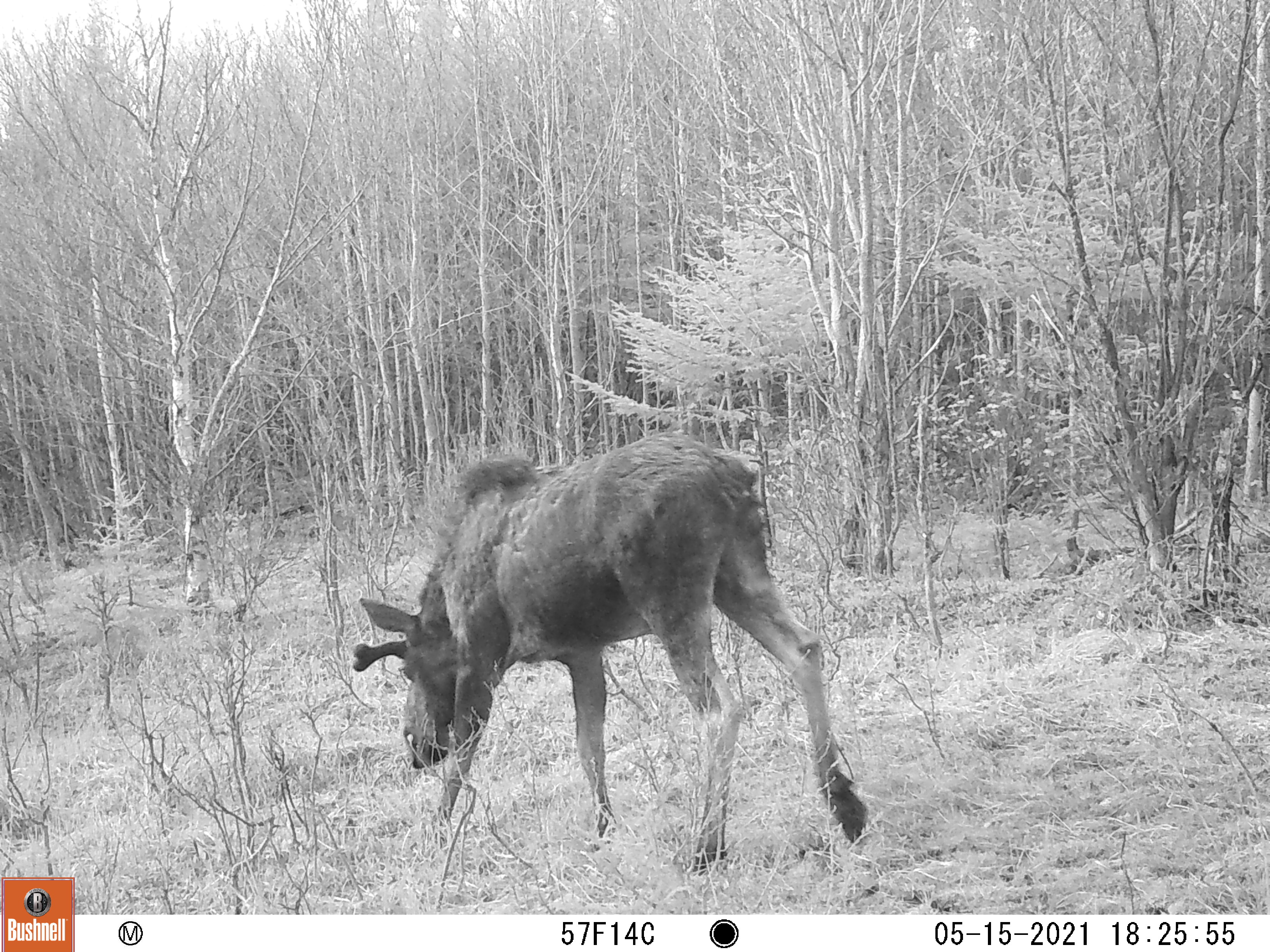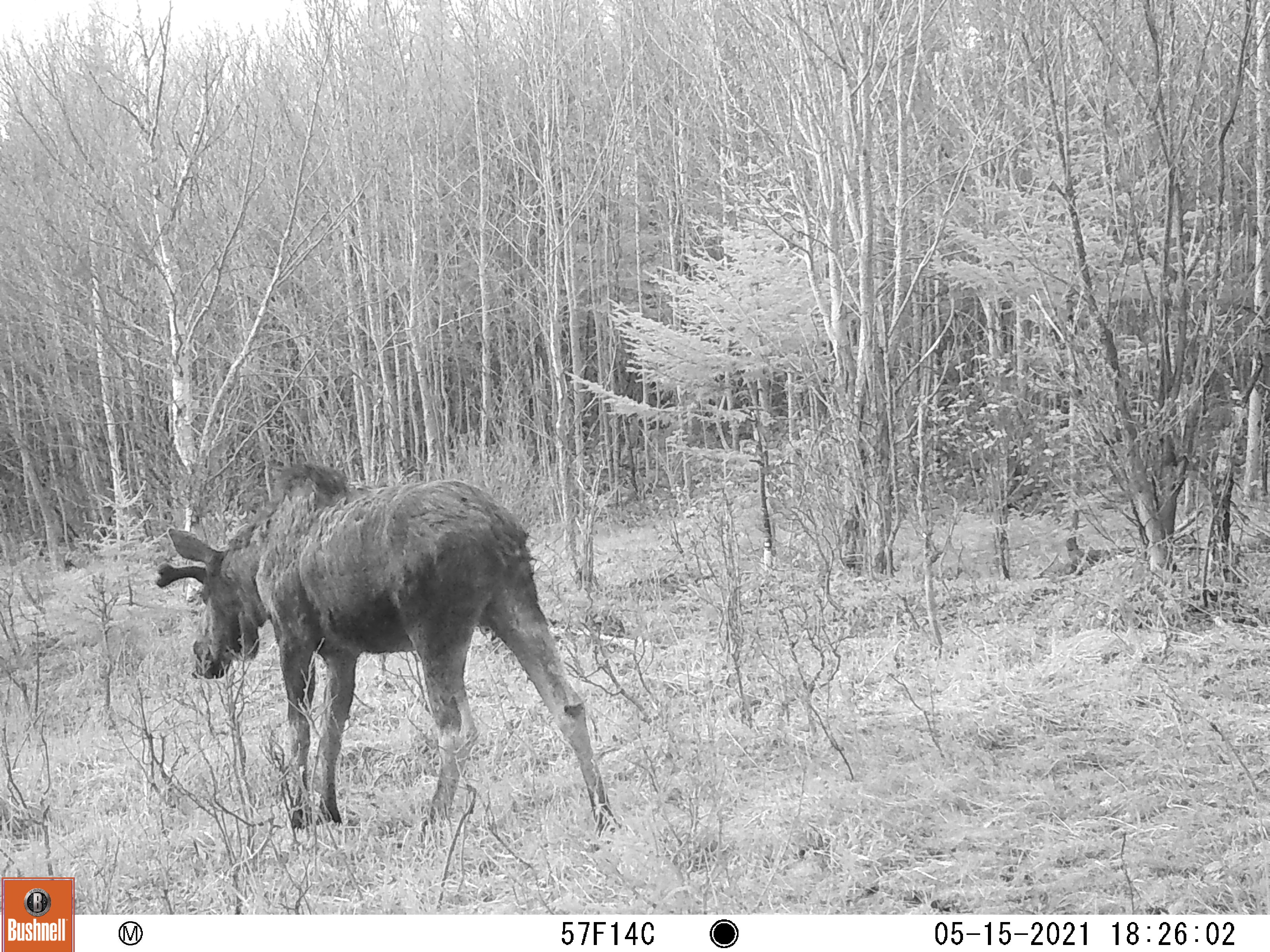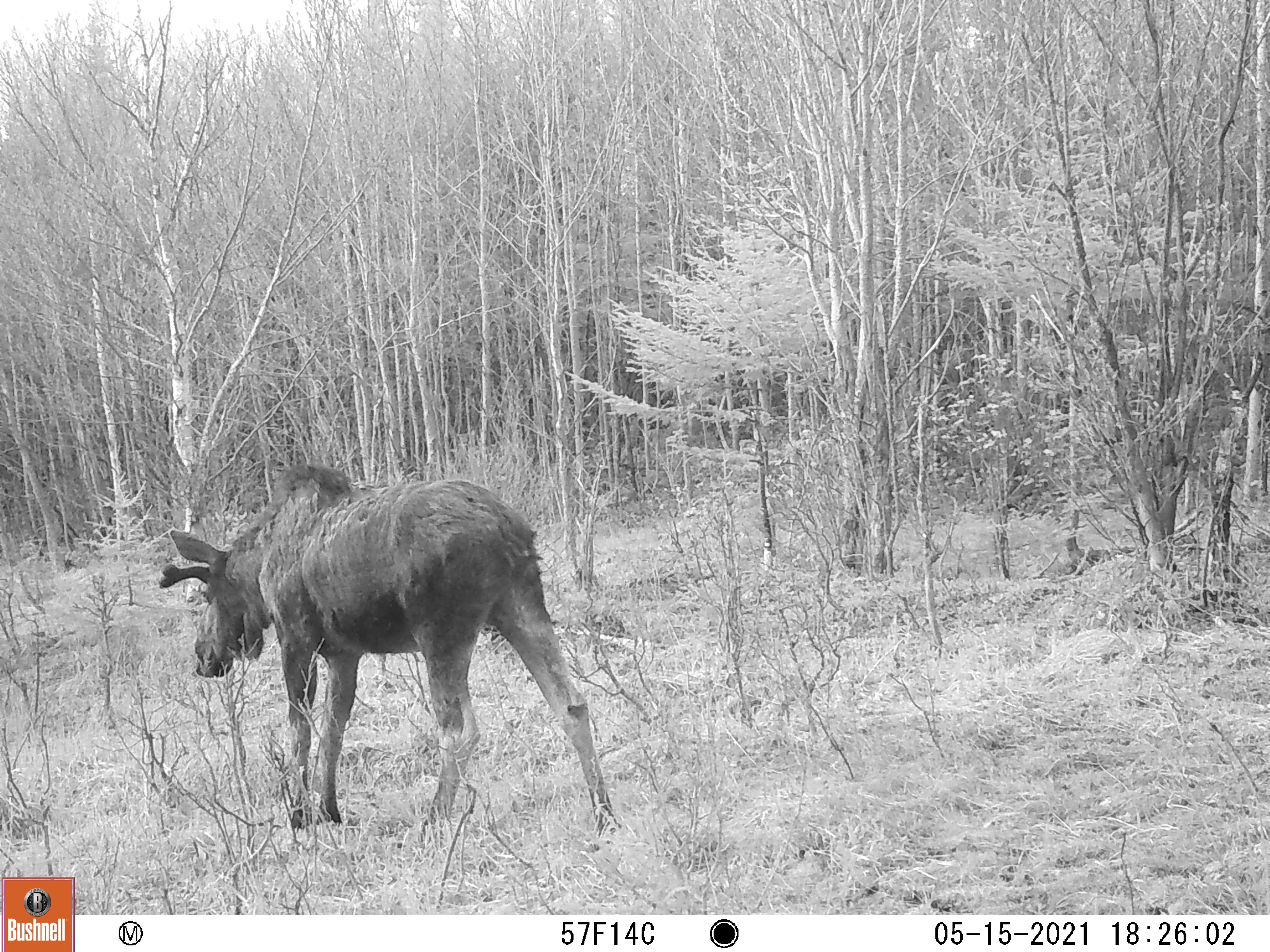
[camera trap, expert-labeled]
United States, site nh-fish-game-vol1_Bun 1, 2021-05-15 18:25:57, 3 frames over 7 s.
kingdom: Animalia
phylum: Chordata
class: Mammalia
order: Artiodactyla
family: Cervidae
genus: Alces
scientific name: Alces alces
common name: moose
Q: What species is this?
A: Moose (Alces alces).